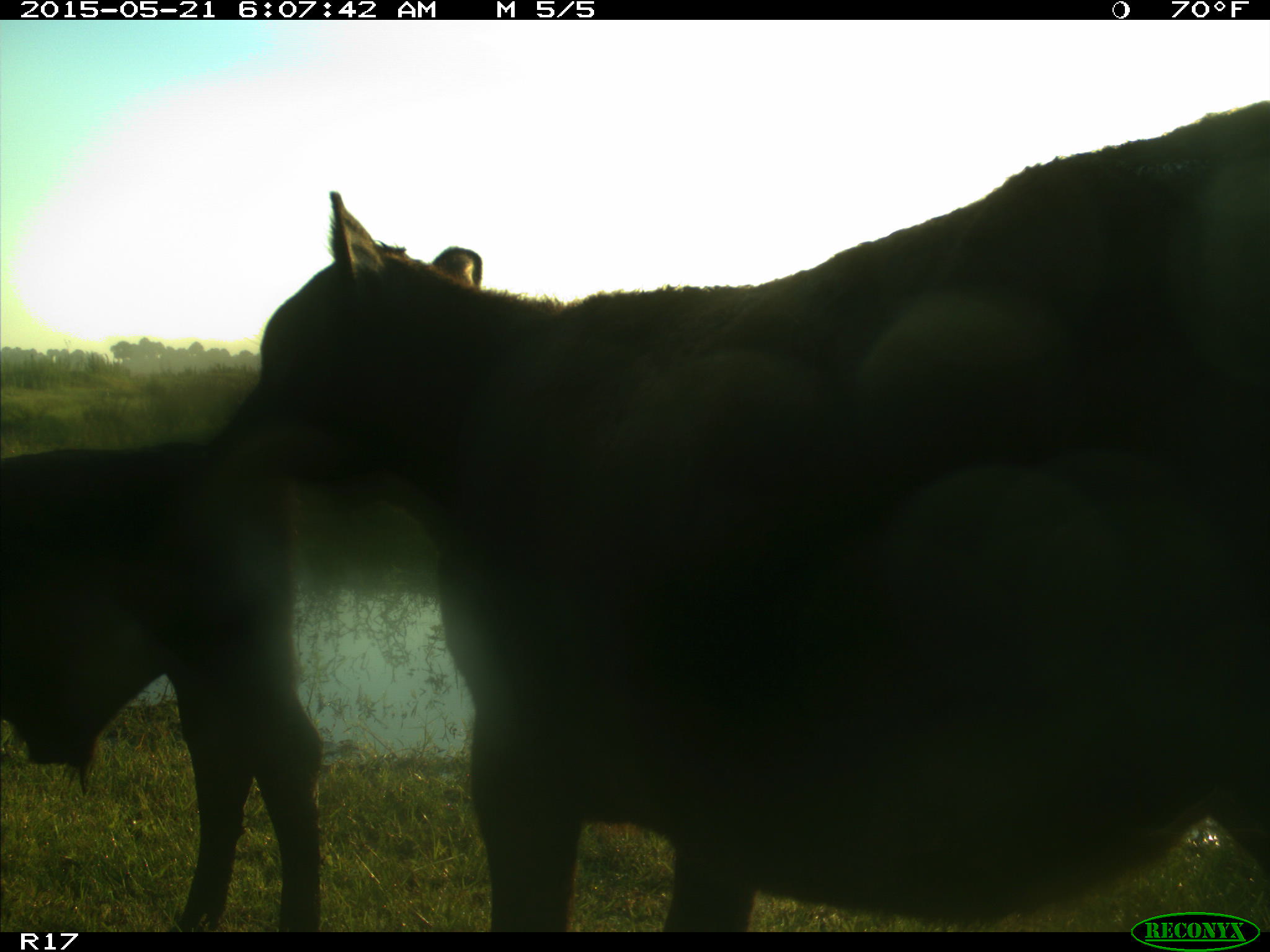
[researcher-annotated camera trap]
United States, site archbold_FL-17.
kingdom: Animalia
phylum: Chordata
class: Mammalia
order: Artiodactyla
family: Bovidae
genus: Bos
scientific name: Bos taurus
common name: domestic cow